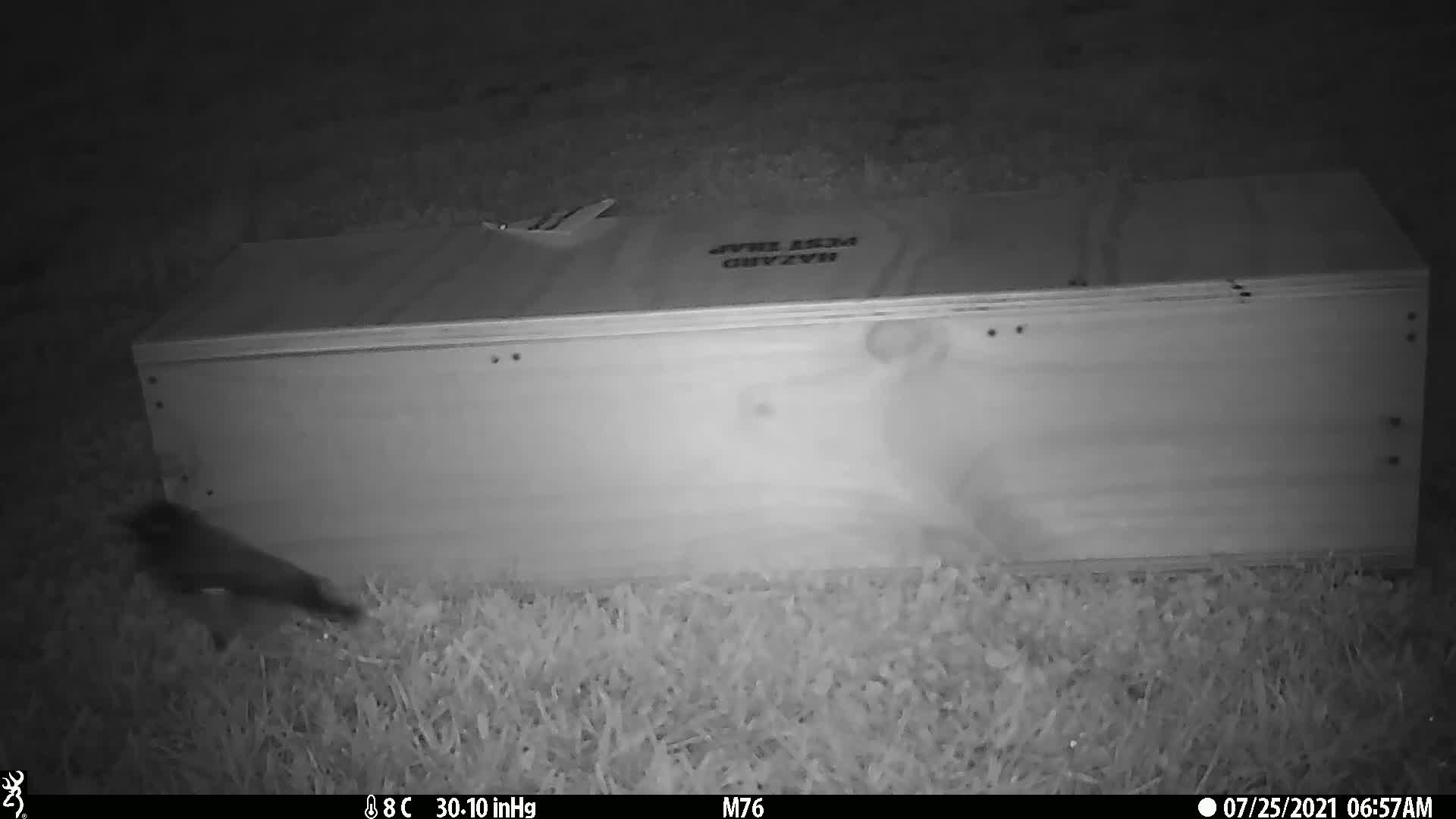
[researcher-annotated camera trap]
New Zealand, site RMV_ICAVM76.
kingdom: Animalia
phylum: Chordata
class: Aves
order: Passeriformes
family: Sturnidae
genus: Acridotheres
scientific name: Acridotheres tristis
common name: common myna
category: myna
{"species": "myna (common myna) (Acridotheres tristis)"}